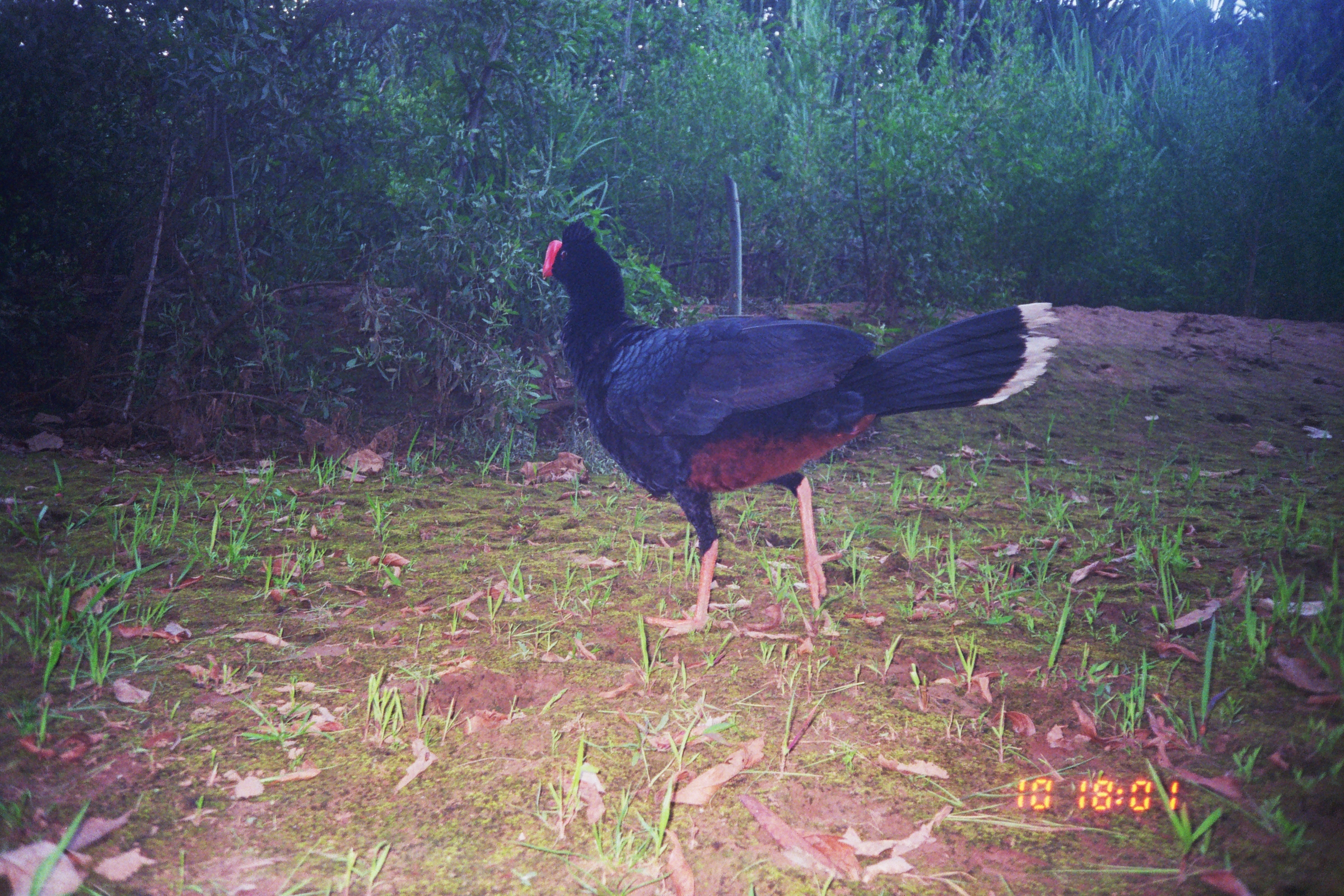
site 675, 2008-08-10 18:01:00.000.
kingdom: Animalia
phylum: Chordata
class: Aves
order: Galliformes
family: Cracidae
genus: Mitu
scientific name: Mitu tuberosum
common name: razor-billed curassow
Mitu tuberosum (razor-billed curassow).